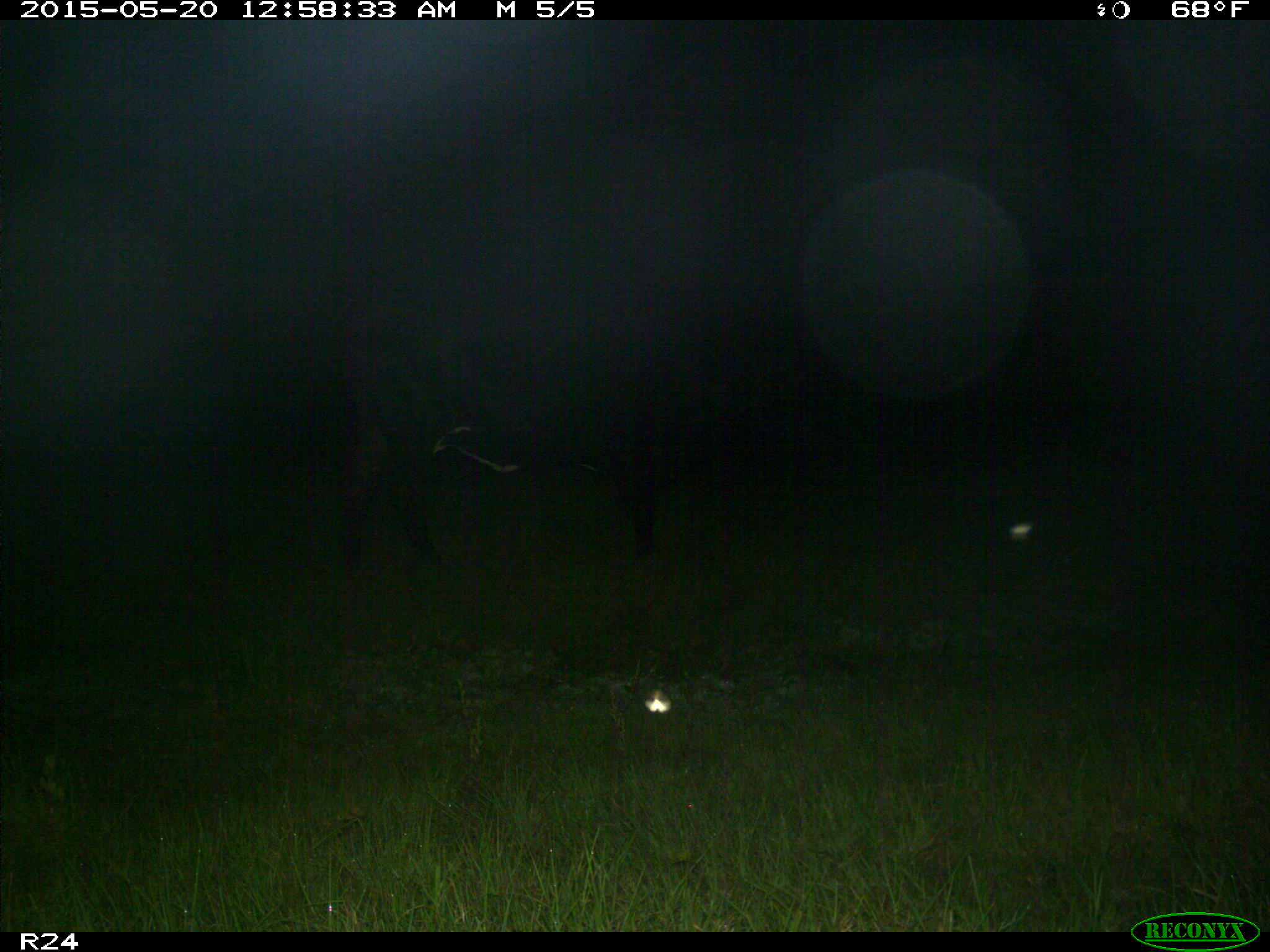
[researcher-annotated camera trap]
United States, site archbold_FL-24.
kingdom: Animalia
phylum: Chordata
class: Mammalia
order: Artiodactyla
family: Bovidae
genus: Bos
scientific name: Bos taurus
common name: domestic cow